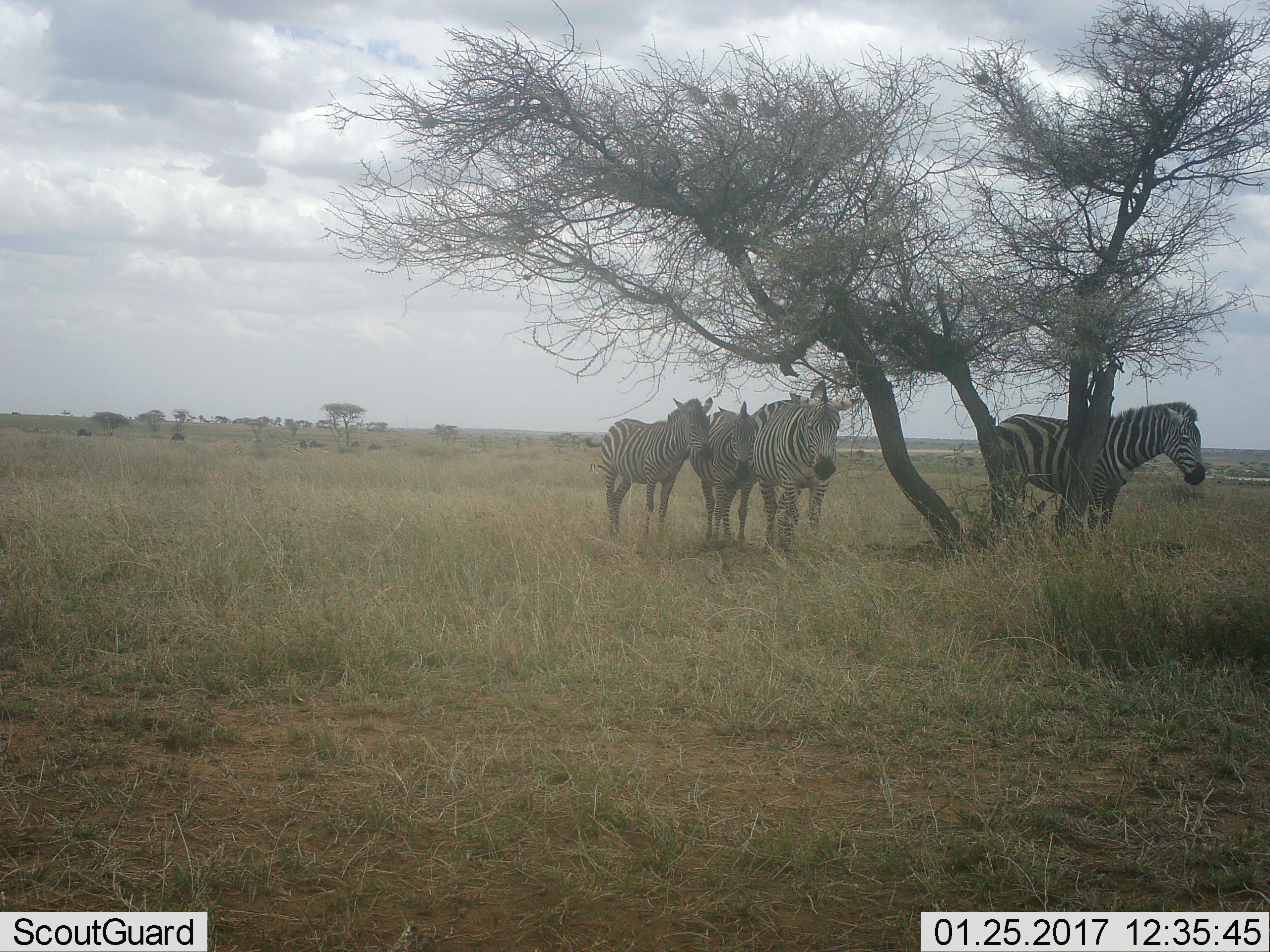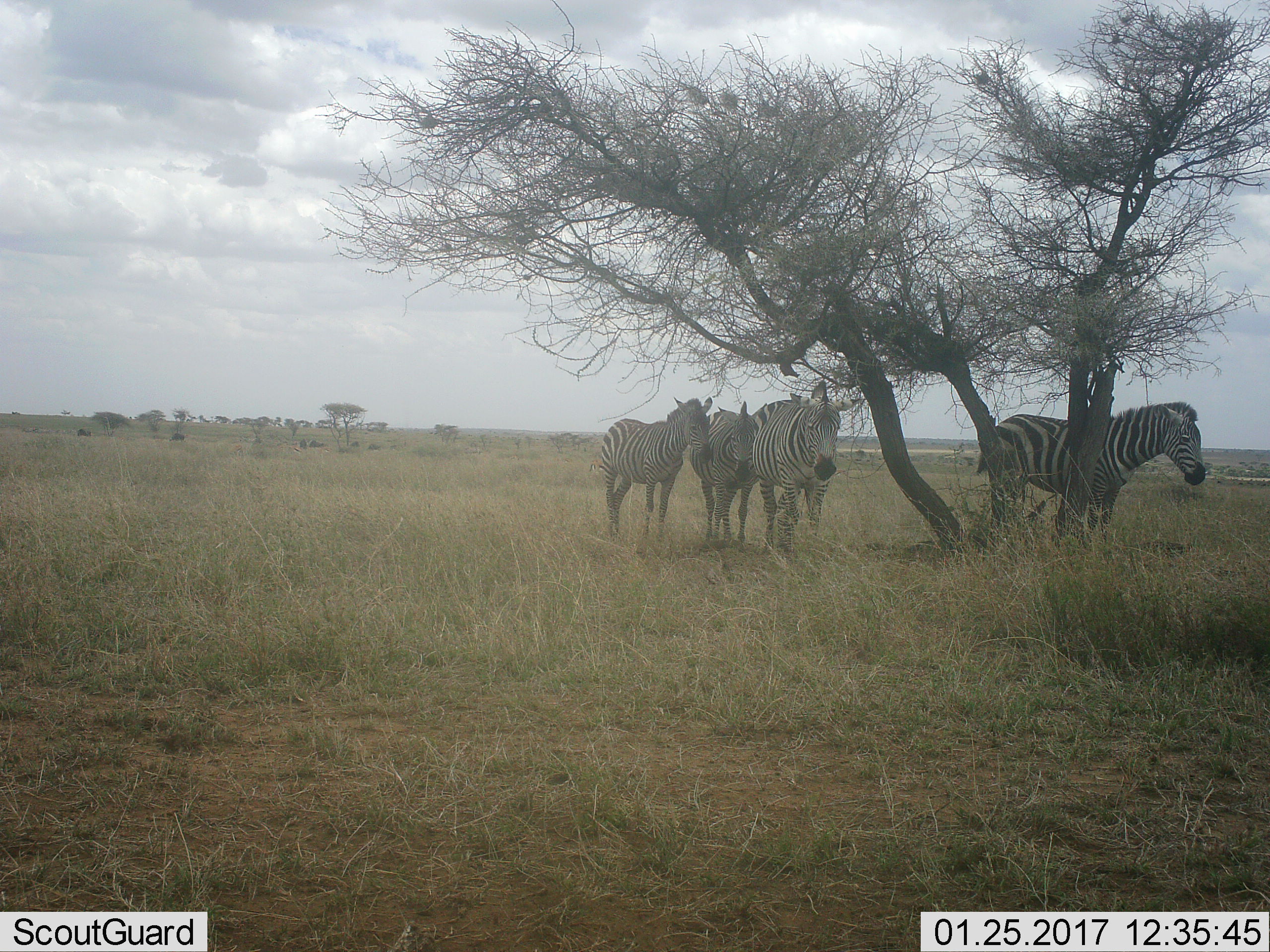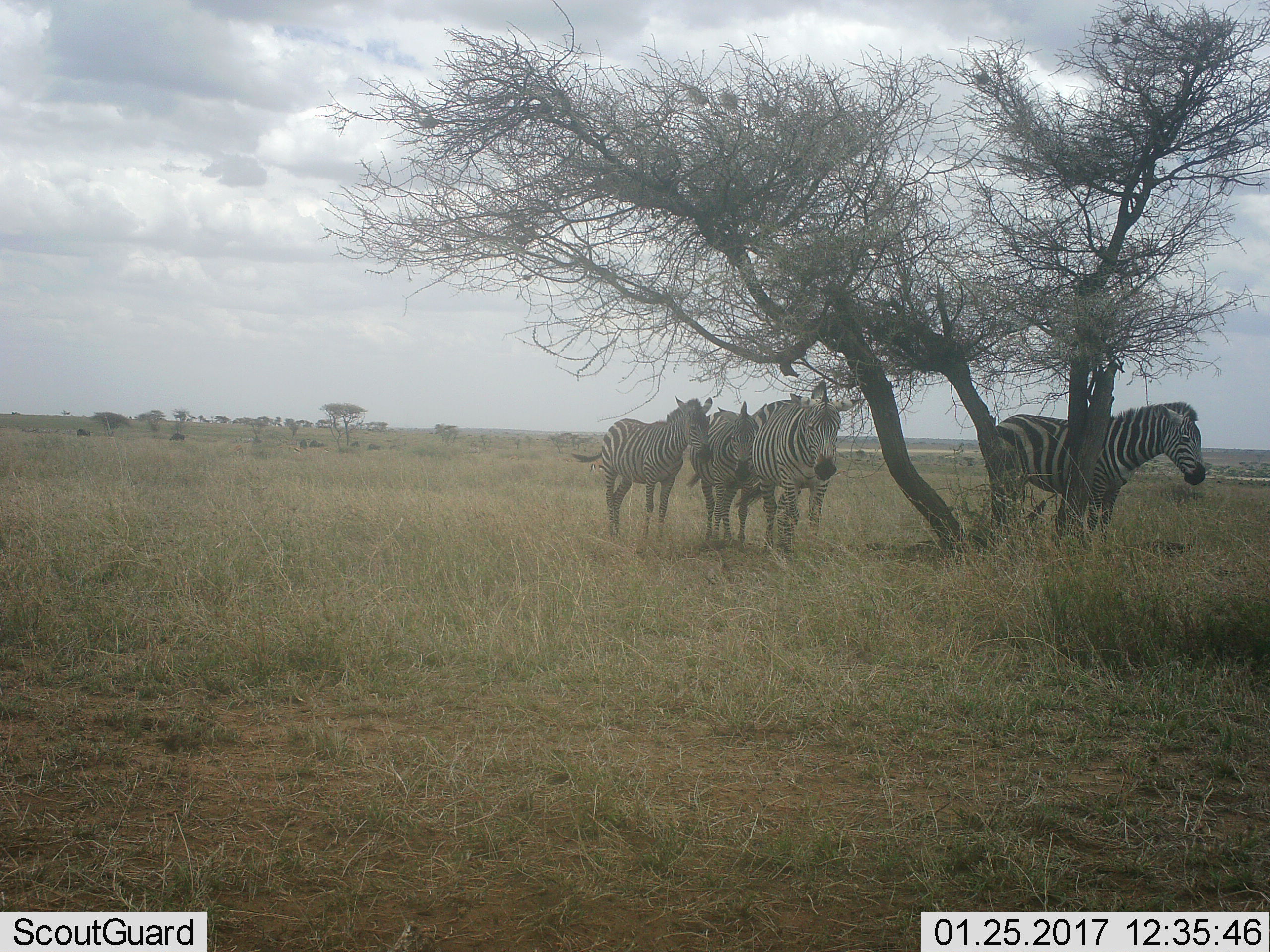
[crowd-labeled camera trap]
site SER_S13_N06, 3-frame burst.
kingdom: Animalia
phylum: Chordata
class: Mammalia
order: Perissodactyla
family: Equidae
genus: Equus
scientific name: Equus quagga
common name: plains zebra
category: zebraplains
Zebraplains (plains zebra) (Equus quagga), count 4. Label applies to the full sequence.